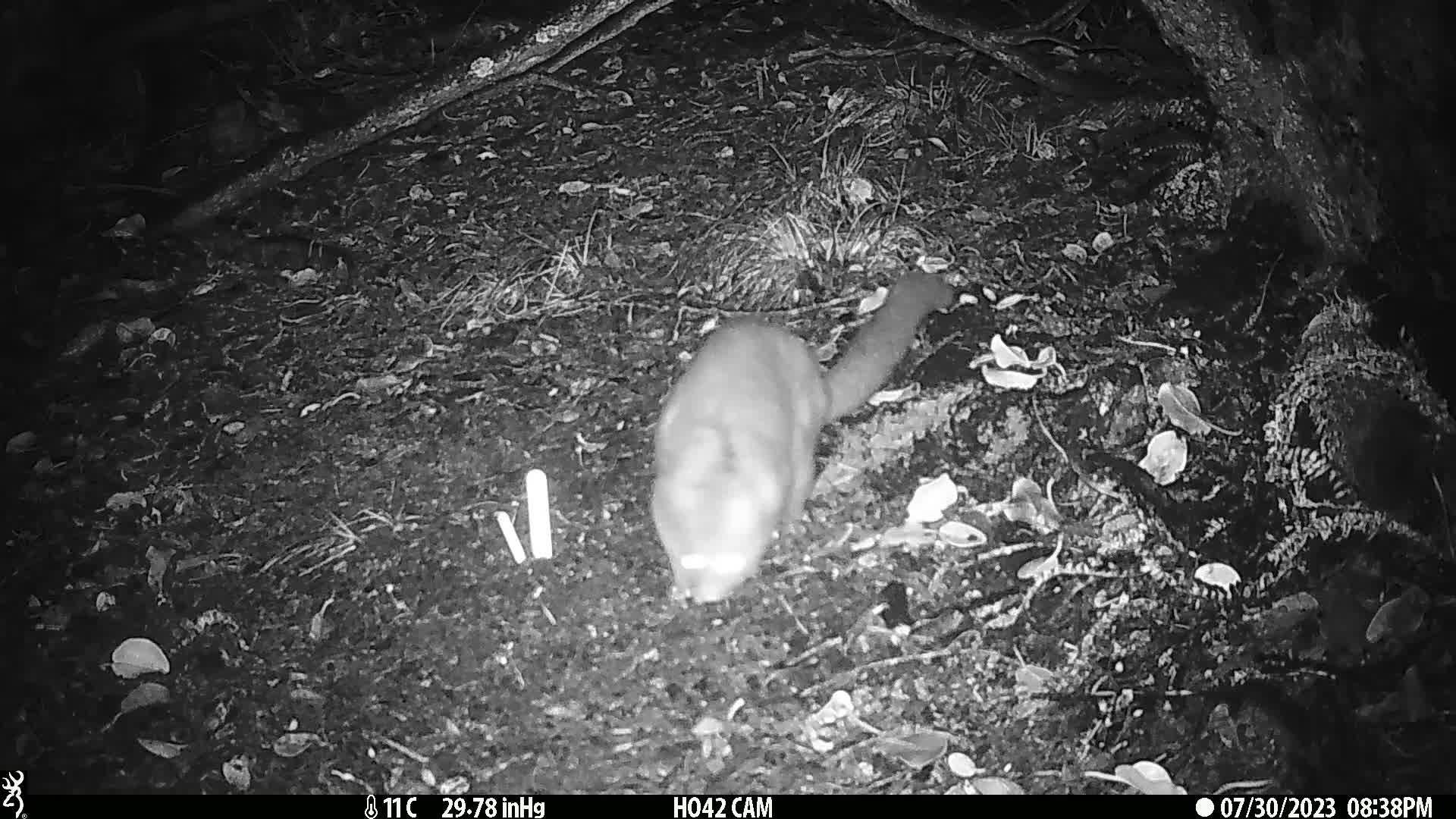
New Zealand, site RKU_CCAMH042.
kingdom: Animalia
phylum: Chordata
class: Mammalia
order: Diprotodontia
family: Phalangeridae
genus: Trichosurus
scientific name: Trichosurus vulpecula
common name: common brushtail possum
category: possum